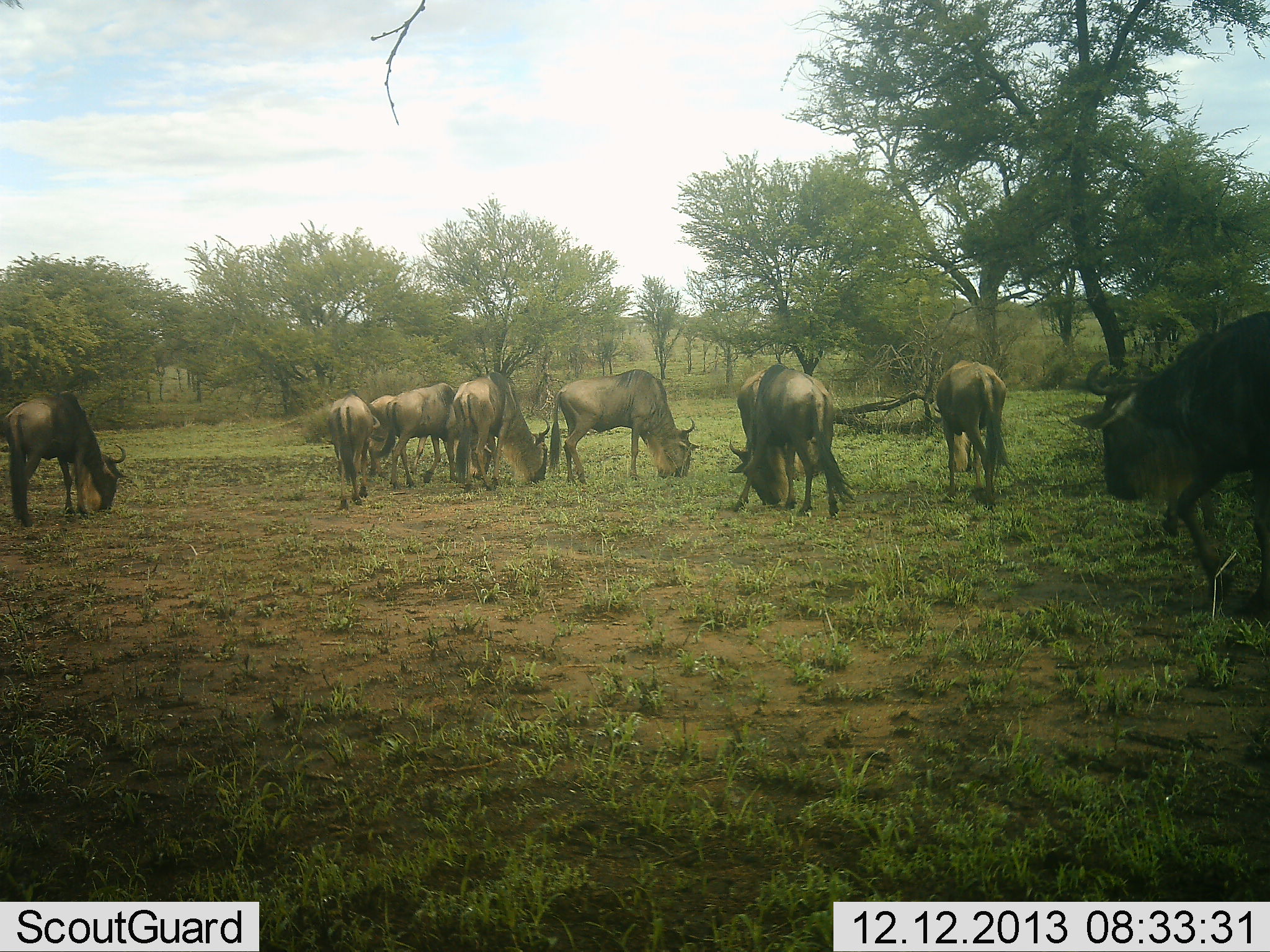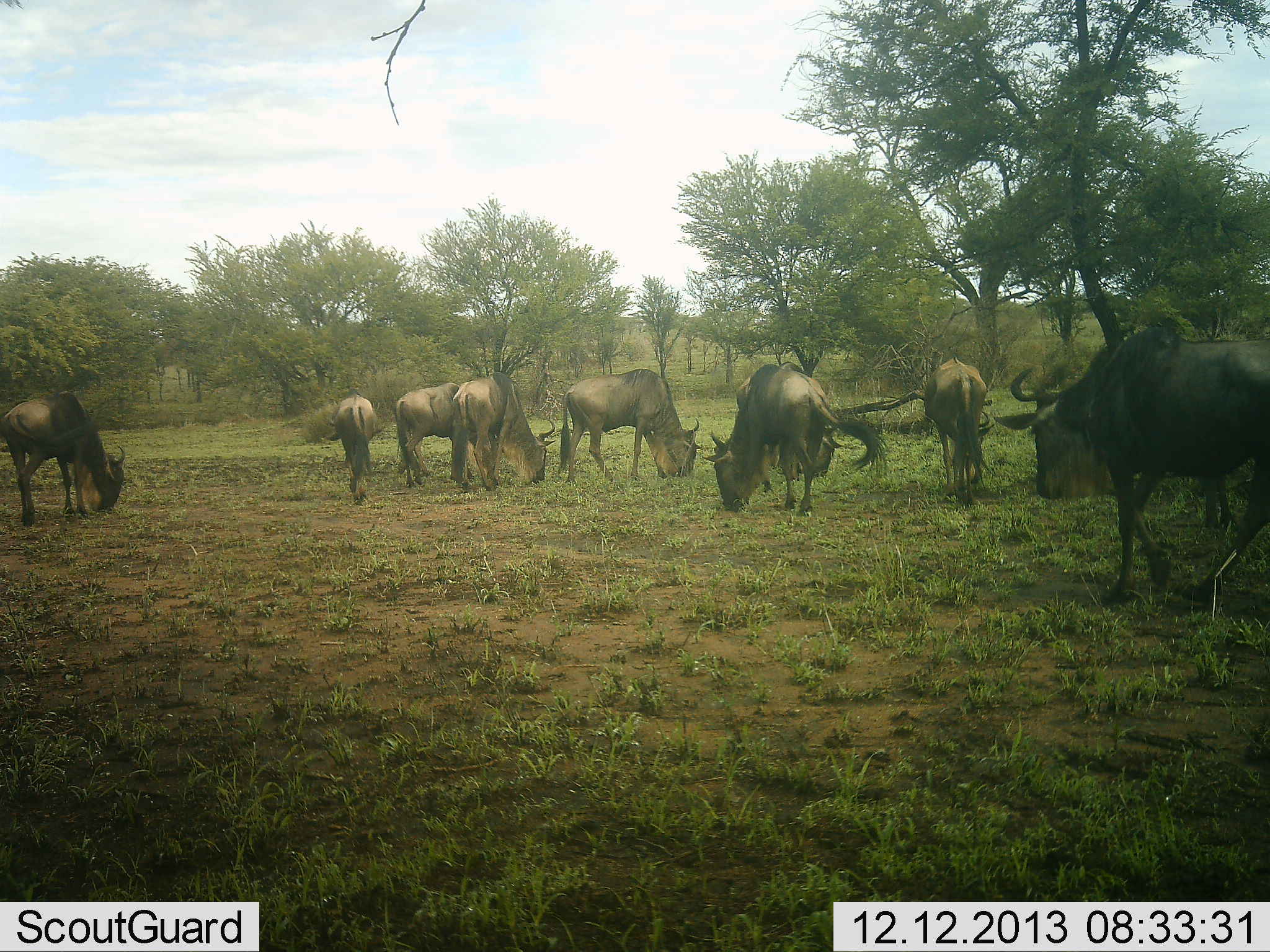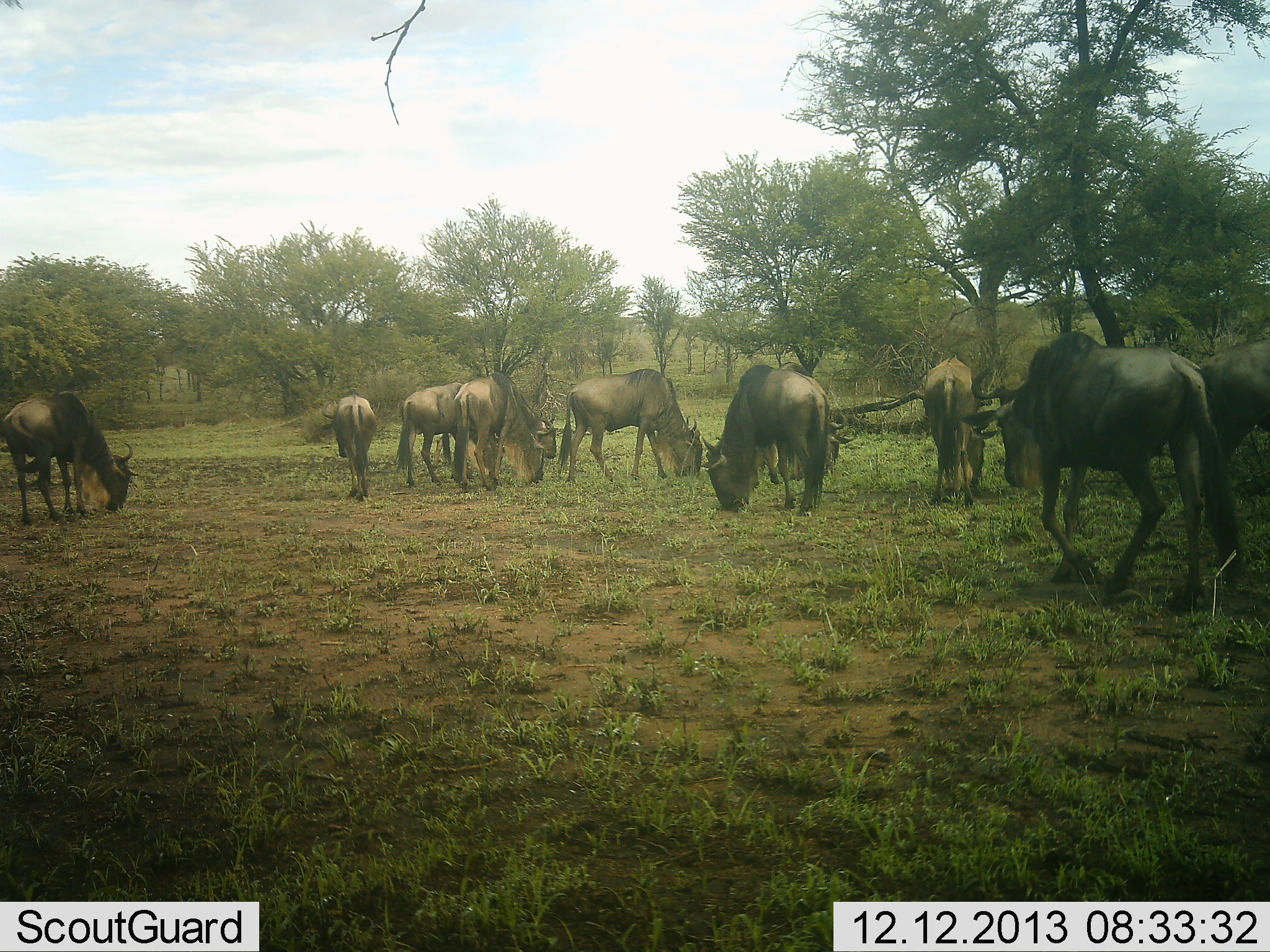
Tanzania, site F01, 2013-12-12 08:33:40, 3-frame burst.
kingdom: Animalia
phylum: Chordata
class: Mammalia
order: Artiodactyla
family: Bovidae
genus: Connochaetes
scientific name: Connochaetes taurinus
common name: blue wildebeest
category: wildebeest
Wildebeest (blue wildebeest) (Connochaetes taurinus), count 9. Behavior (volunteer vote fractions): standing 10%, resting 0%, moving 40%, interacting 0%. Young present (vote fraction): 0%. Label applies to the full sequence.